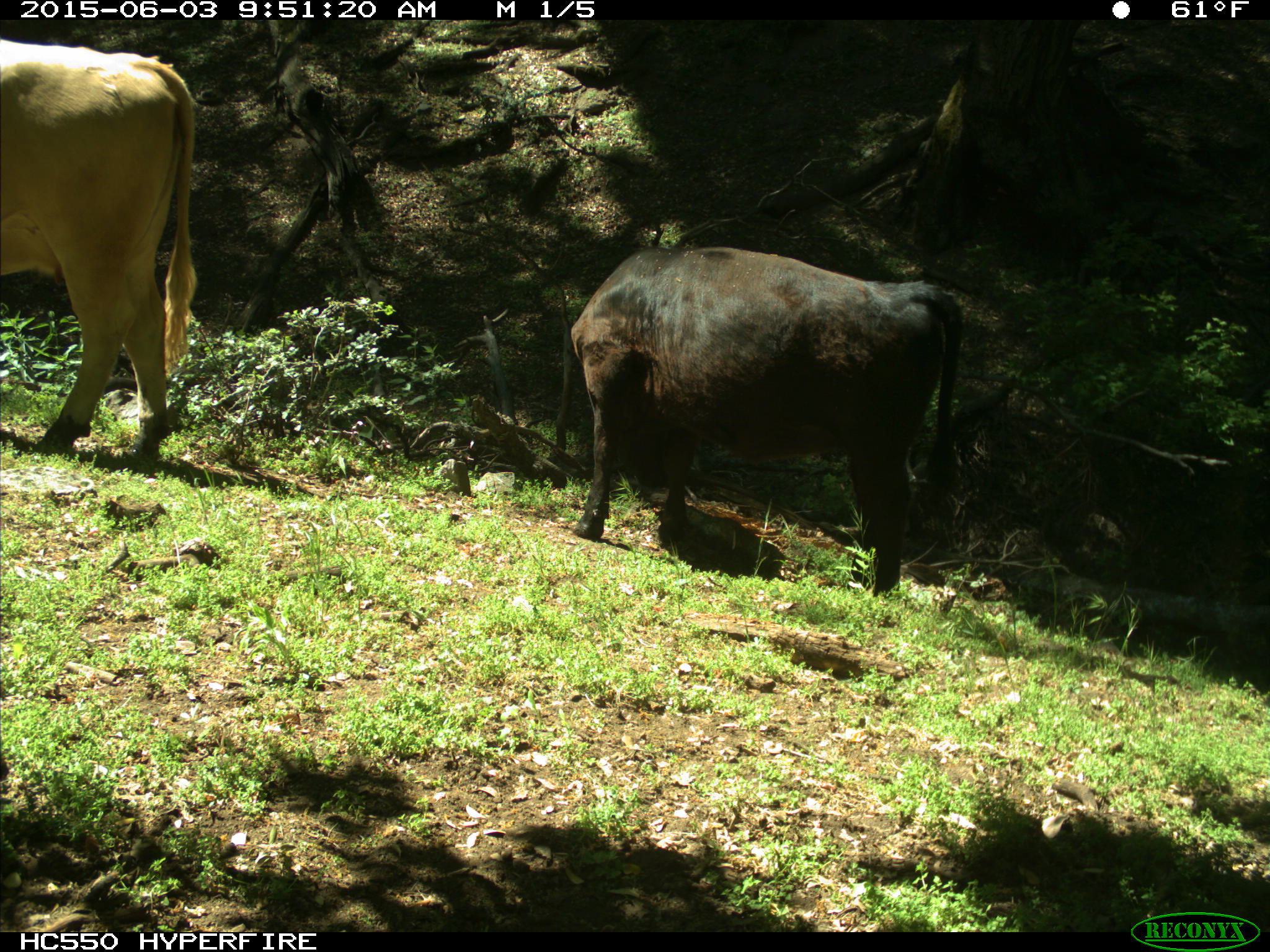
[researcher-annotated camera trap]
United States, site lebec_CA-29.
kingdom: Animalia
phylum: Chordata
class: Mammalia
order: Artiodactyla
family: Bovidae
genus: Bos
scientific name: Bos taurus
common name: domestic cow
Bos taurus (domestic cow).